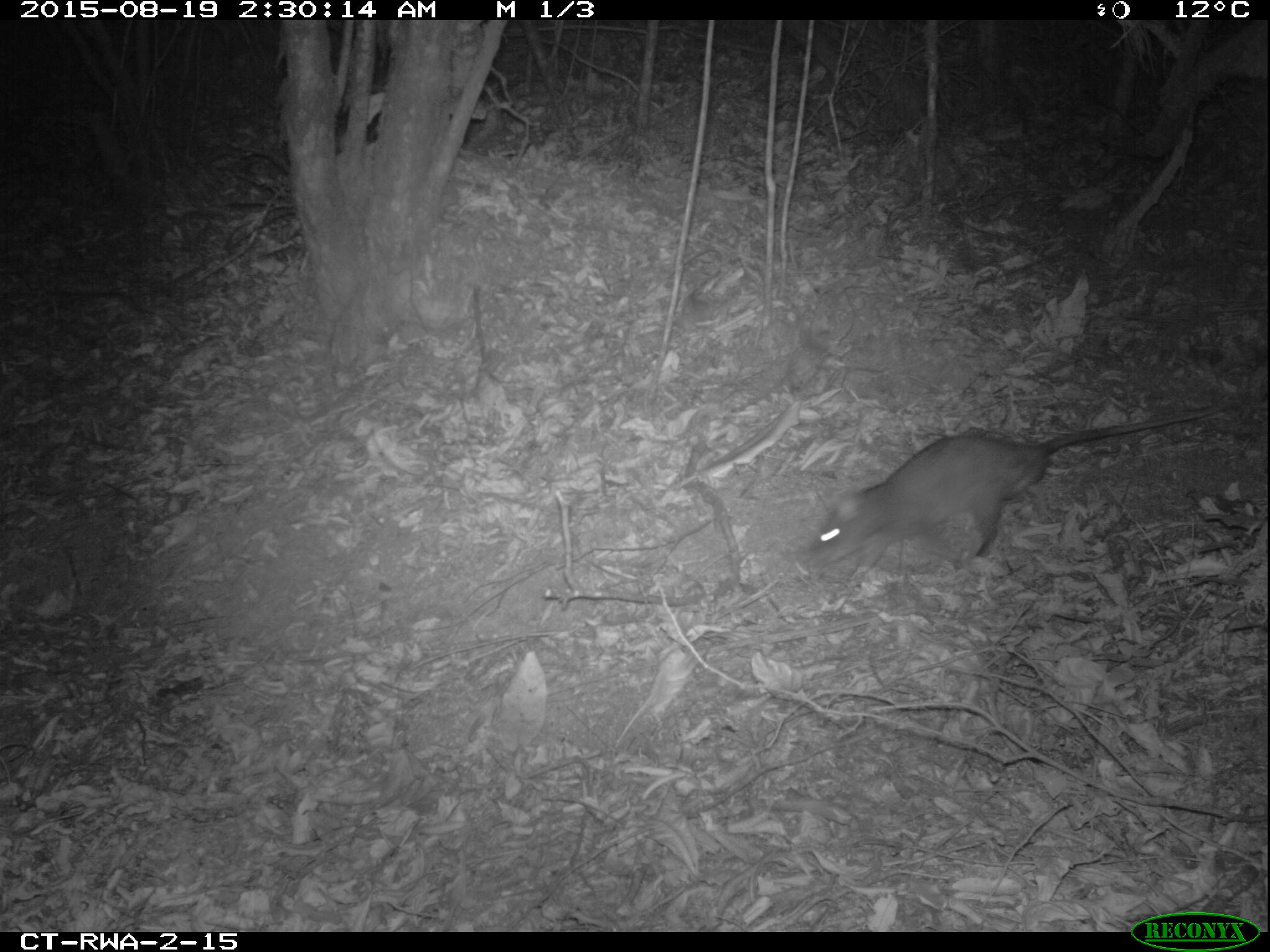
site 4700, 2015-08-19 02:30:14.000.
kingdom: Animalia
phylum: Chordata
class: Mammalia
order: Rodentia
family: Nesomyidae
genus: Cricetomys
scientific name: Cricetomys gambianus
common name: african giant pouched rat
Cricetomys gambianus (african giant pouched rat), count 1.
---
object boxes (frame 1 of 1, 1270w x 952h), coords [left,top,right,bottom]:
cricetomys gambianus: [799,390,1241,587]